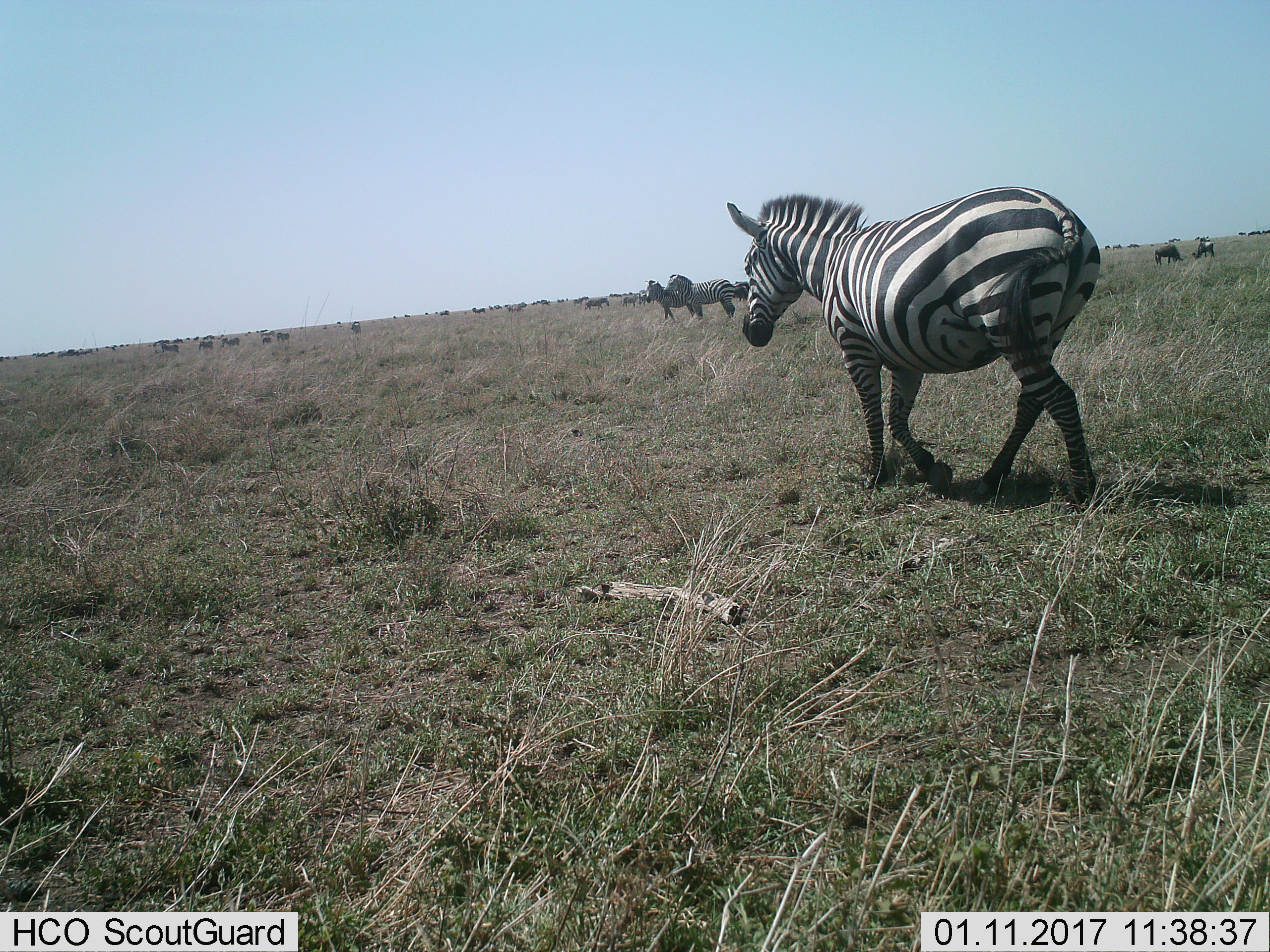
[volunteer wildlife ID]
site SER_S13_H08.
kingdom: Animalia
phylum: Chordata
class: Mammalia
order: Perissodactyla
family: Equidae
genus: Equus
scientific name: Equus quagga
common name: plains zebra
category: zebraplains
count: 11-50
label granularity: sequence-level